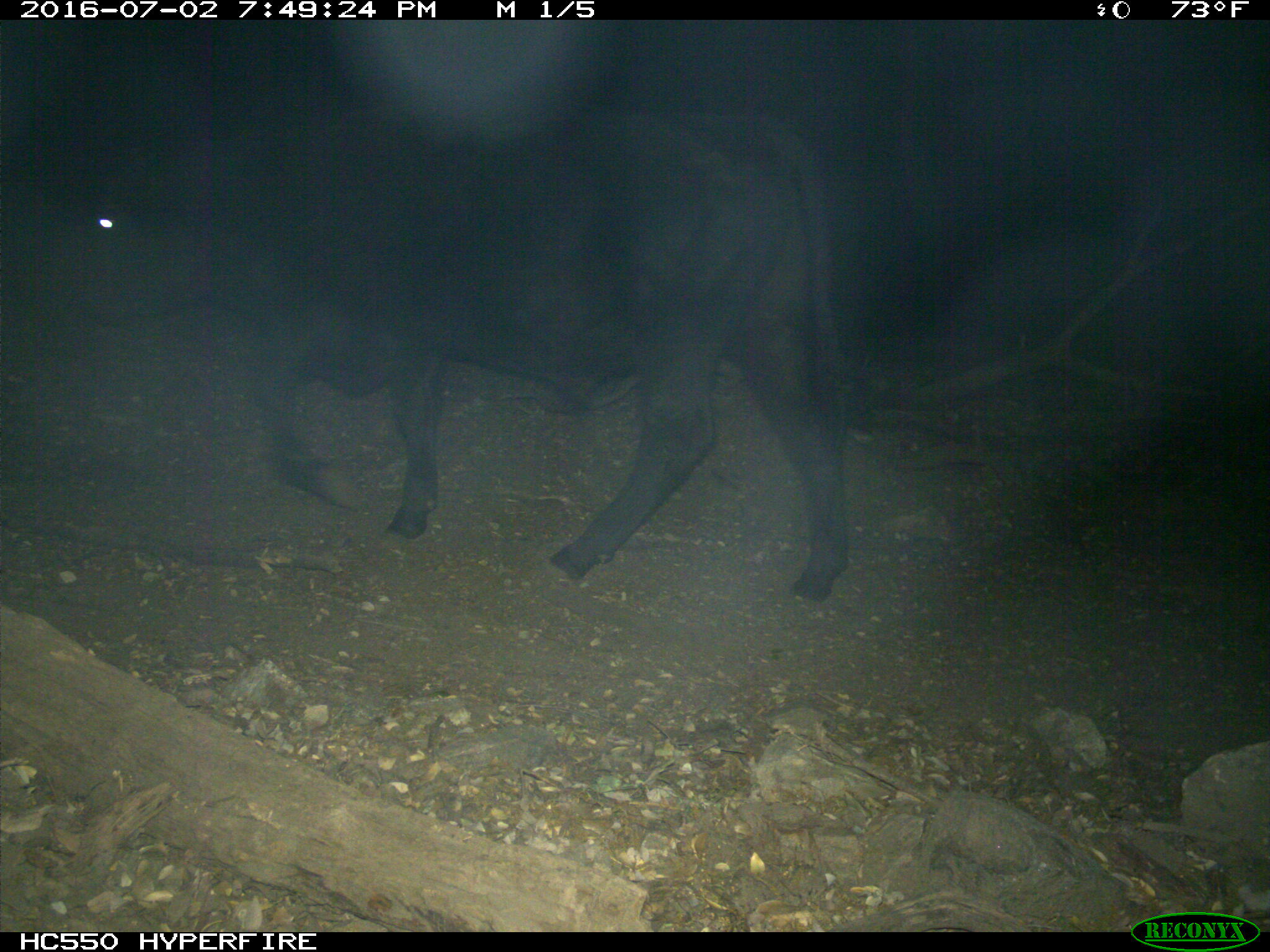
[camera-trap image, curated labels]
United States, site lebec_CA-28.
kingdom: Animalia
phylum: Chordata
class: Mammalia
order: Artiodactyla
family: Bovidae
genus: Bos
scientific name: Bos taurus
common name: domestic cow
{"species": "Bos taurus (domestic cow)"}